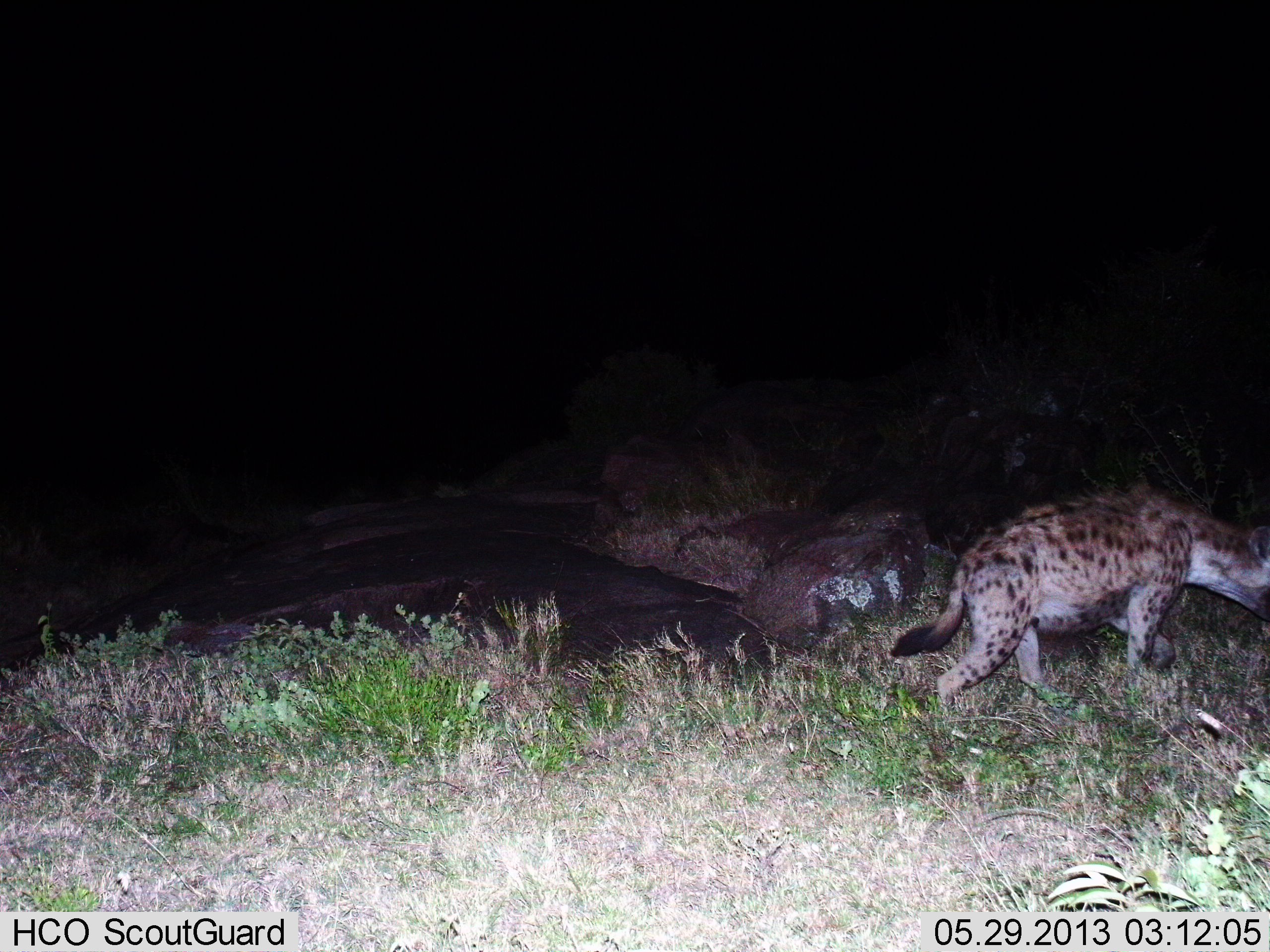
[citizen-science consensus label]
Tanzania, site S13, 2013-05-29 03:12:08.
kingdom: Animalia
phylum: Chordata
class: Mammalia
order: Carnivora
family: Hyaenidae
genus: Crocuta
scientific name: Crocuta crocuta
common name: spotted hyena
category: hyenaspotted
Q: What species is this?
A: Hyenaspotted (spotted hyena) (Crocuta crocuta).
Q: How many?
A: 1.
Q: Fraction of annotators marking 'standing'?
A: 19%.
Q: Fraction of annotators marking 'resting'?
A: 0%.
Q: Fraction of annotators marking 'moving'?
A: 81%.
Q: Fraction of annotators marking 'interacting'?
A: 0%.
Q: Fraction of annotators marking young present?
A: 0%.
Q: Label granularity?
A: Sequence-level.